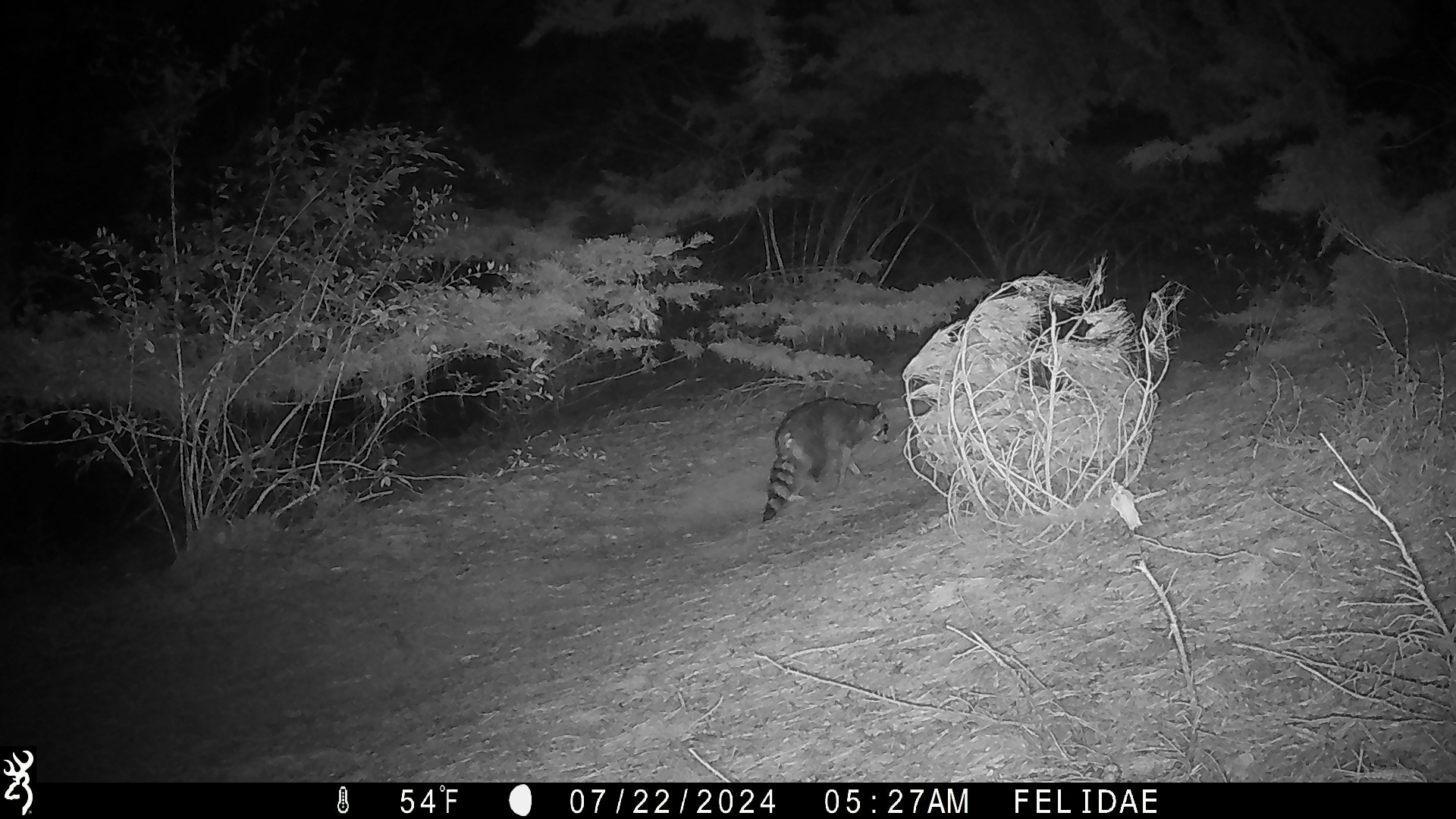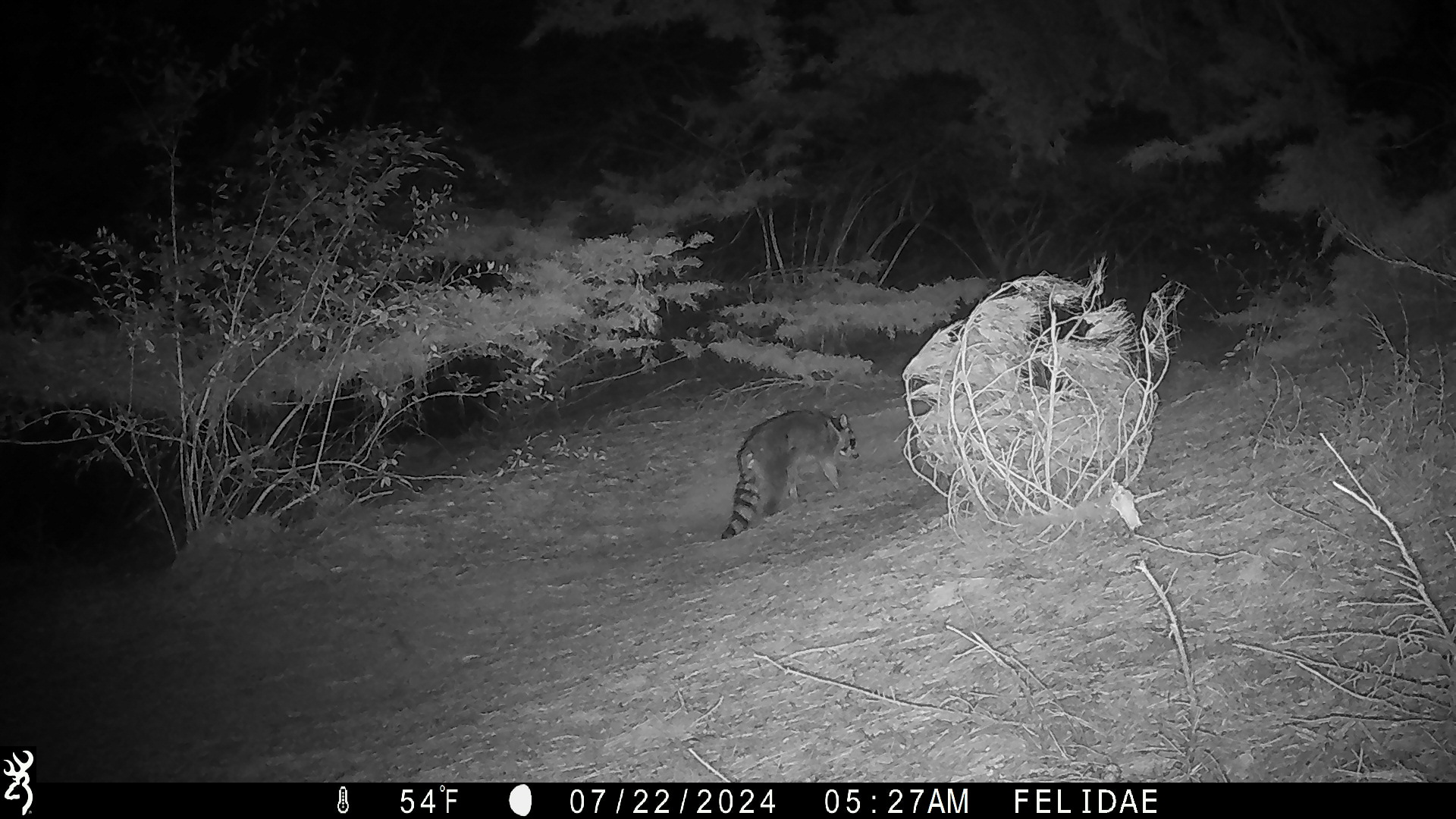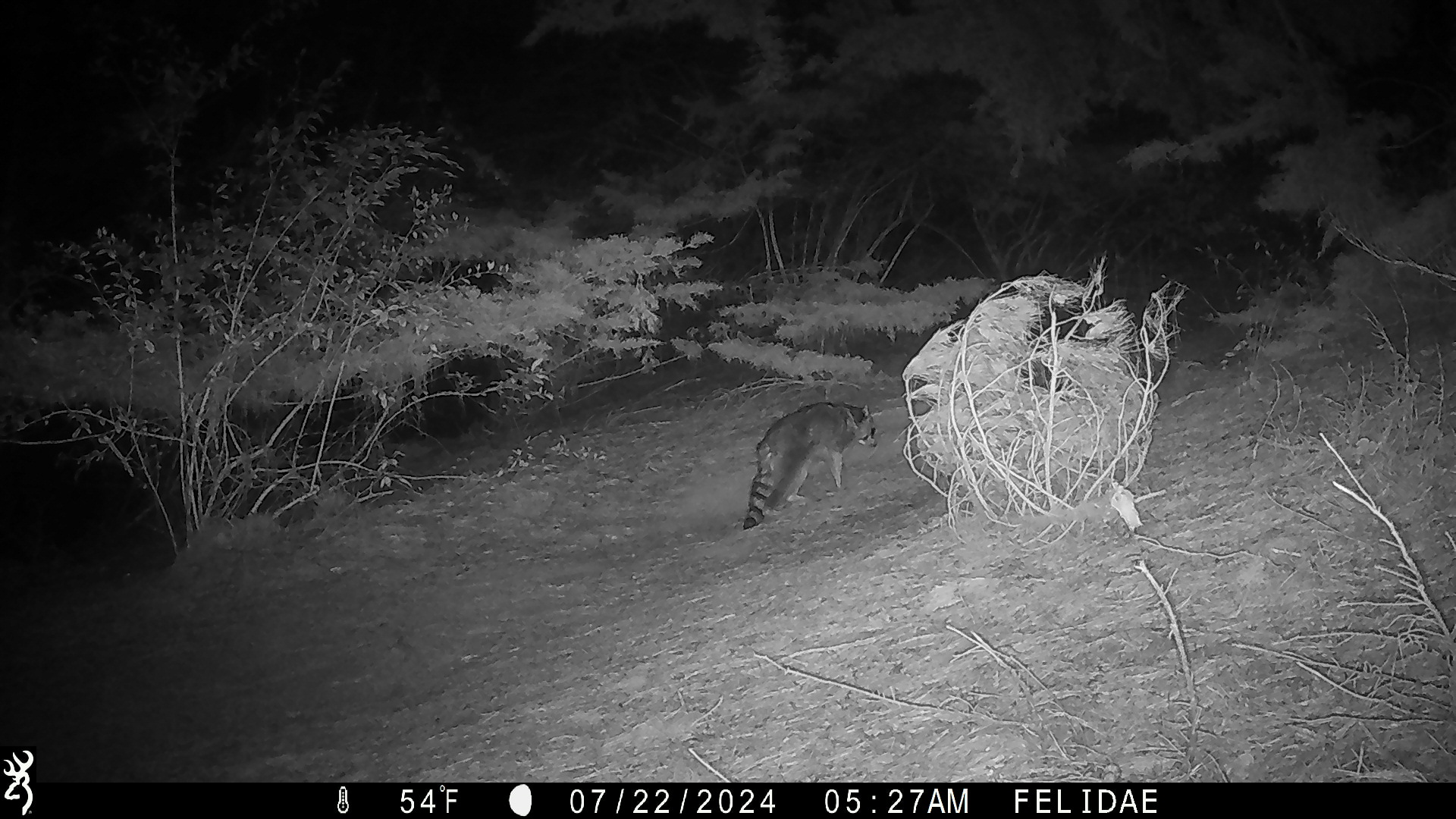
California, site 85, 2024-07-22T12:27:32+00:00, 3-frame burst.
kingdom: Animalia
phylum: Chordata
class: Mammalia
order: Carnivora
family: Procyonidae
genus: Procyon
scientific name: Procyon lotor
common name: raccoon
Raccoon (Procyon lotor).